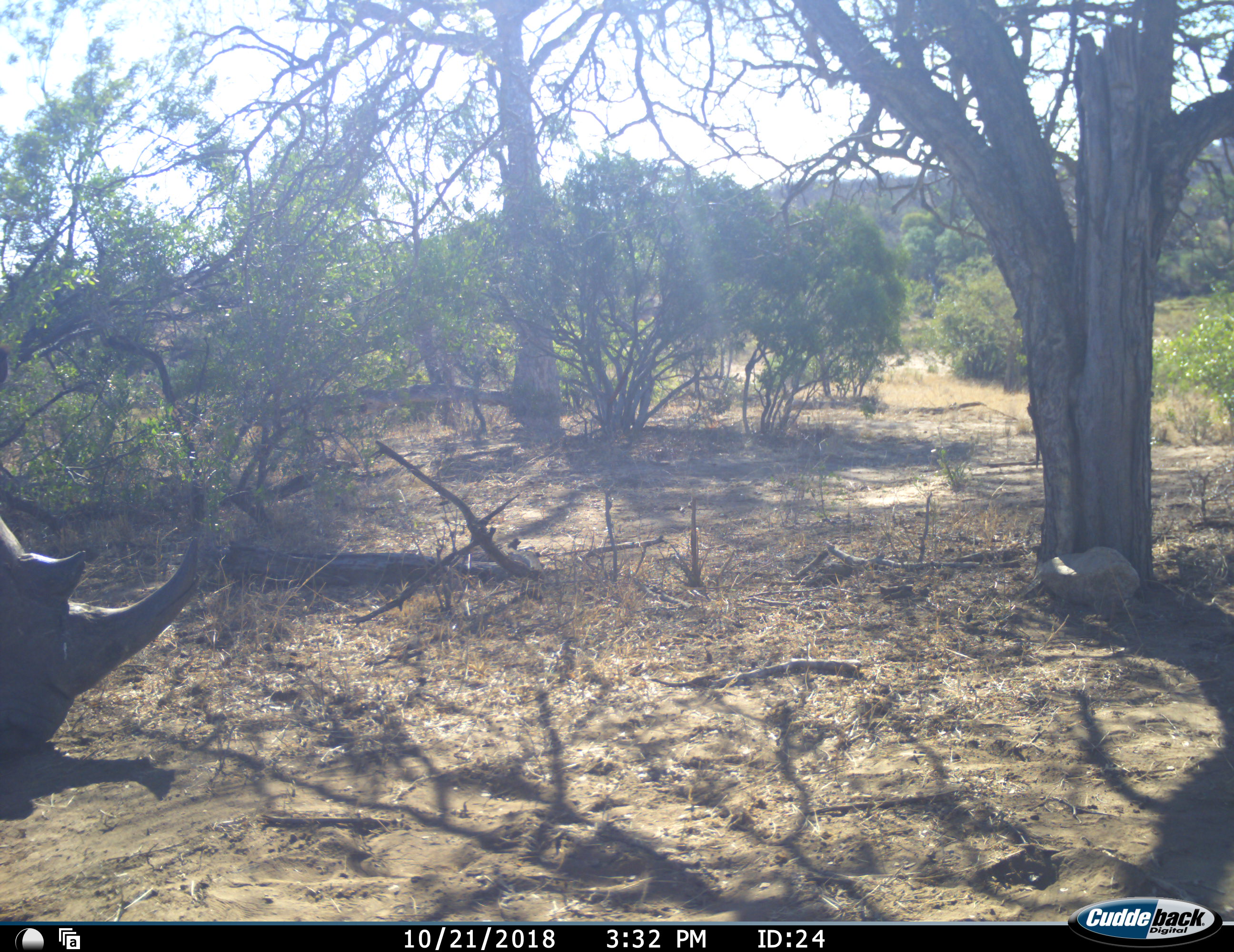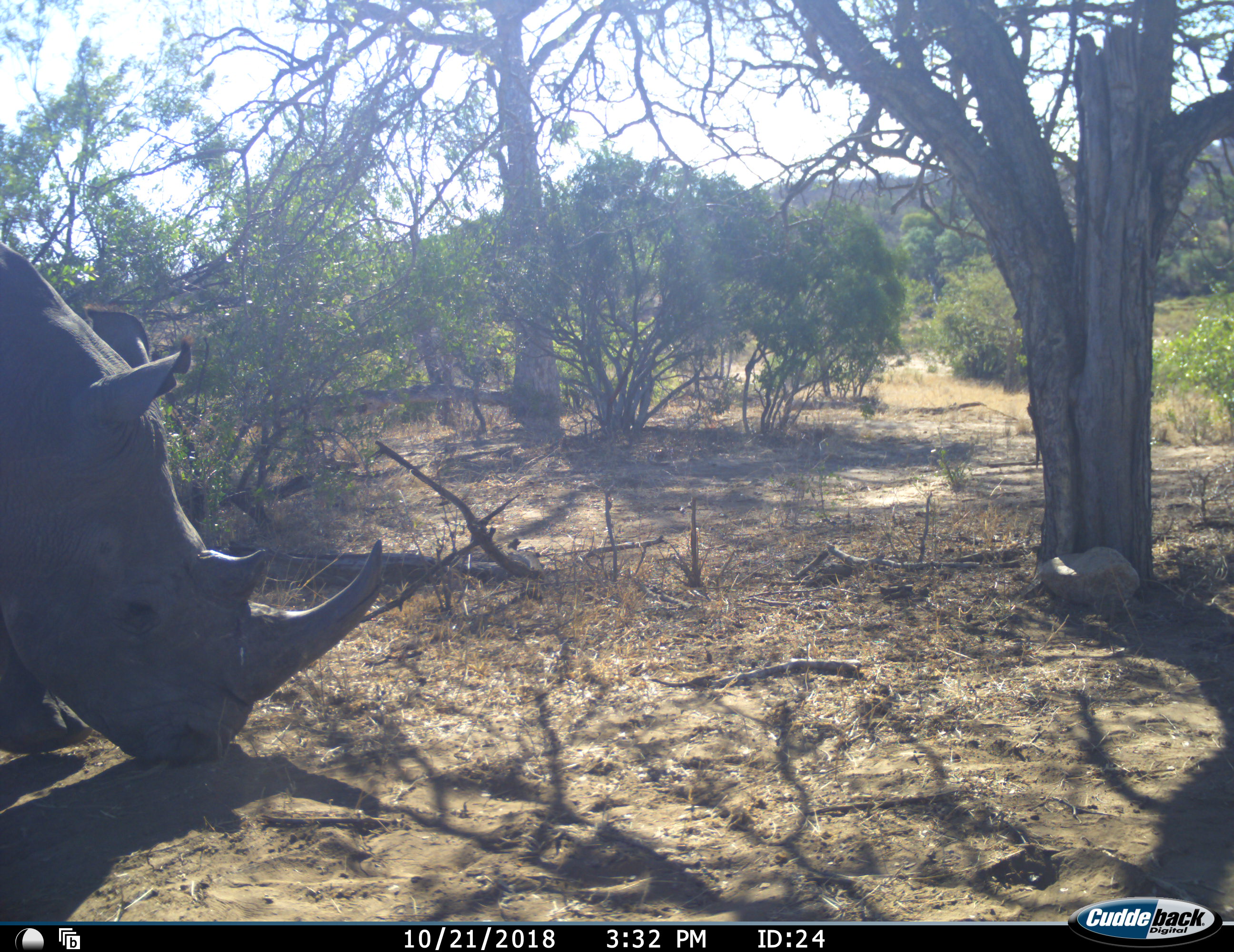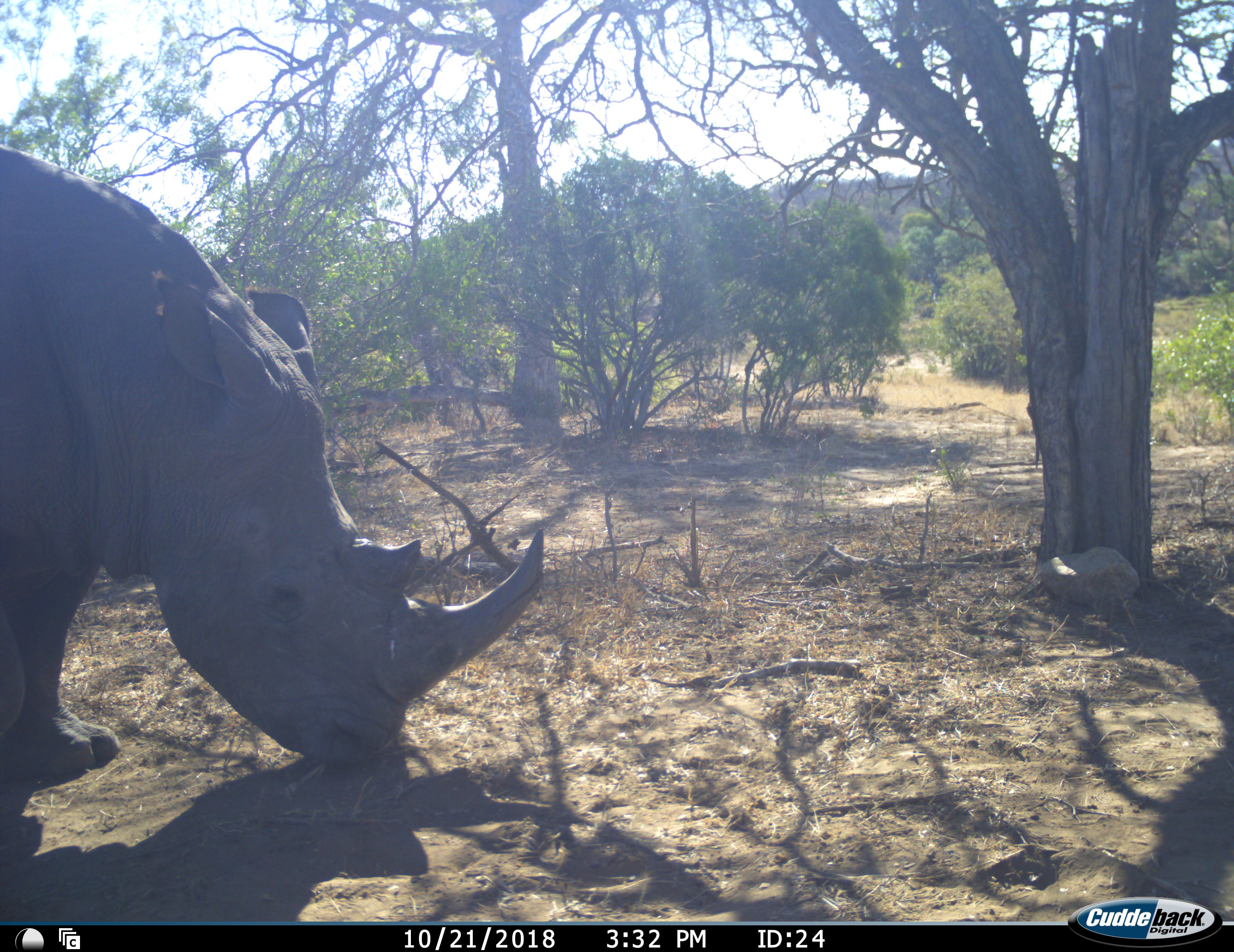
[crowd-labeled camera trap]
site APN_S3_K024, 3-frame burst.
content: unidentified animal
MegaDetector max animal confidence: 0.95